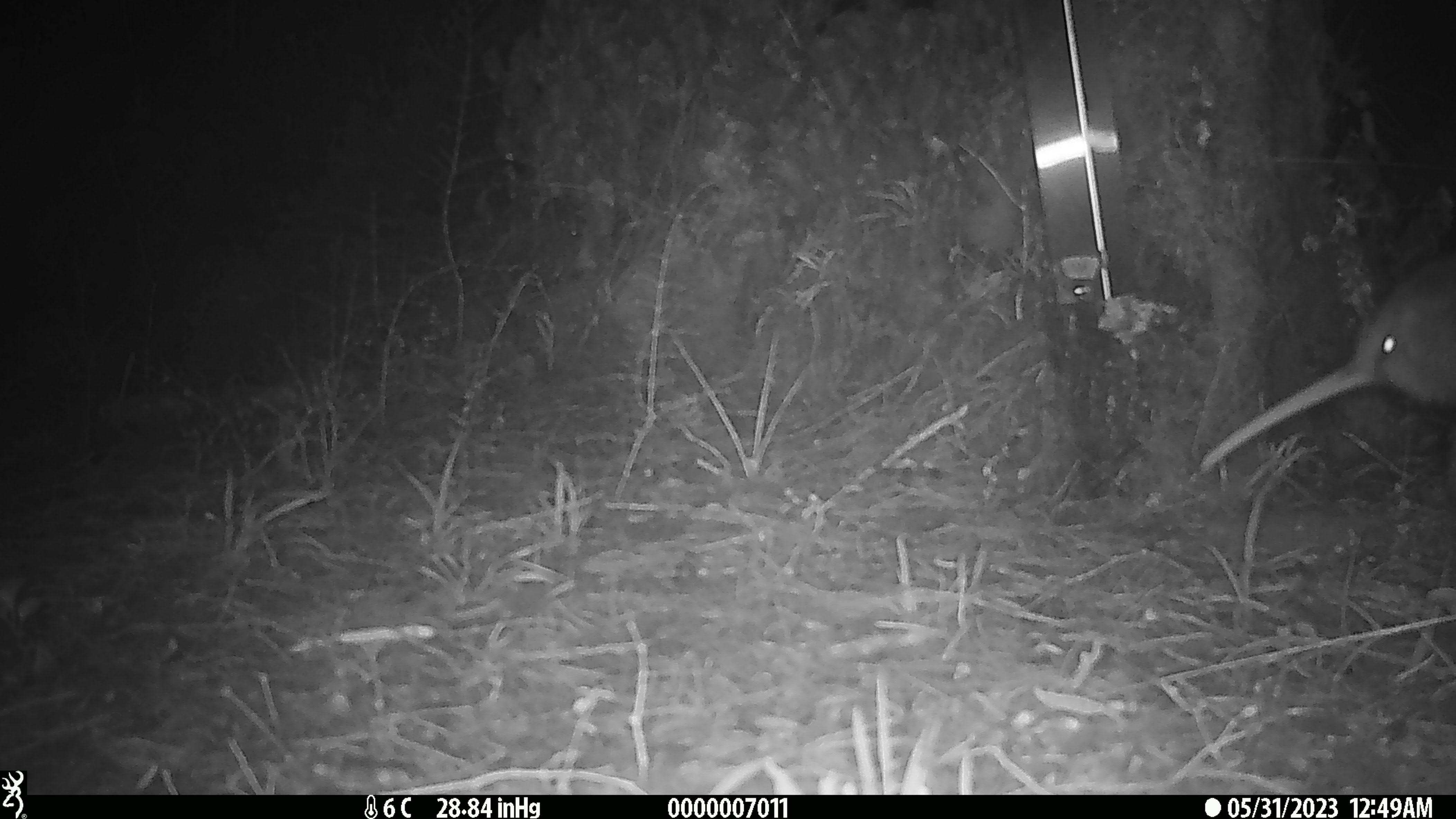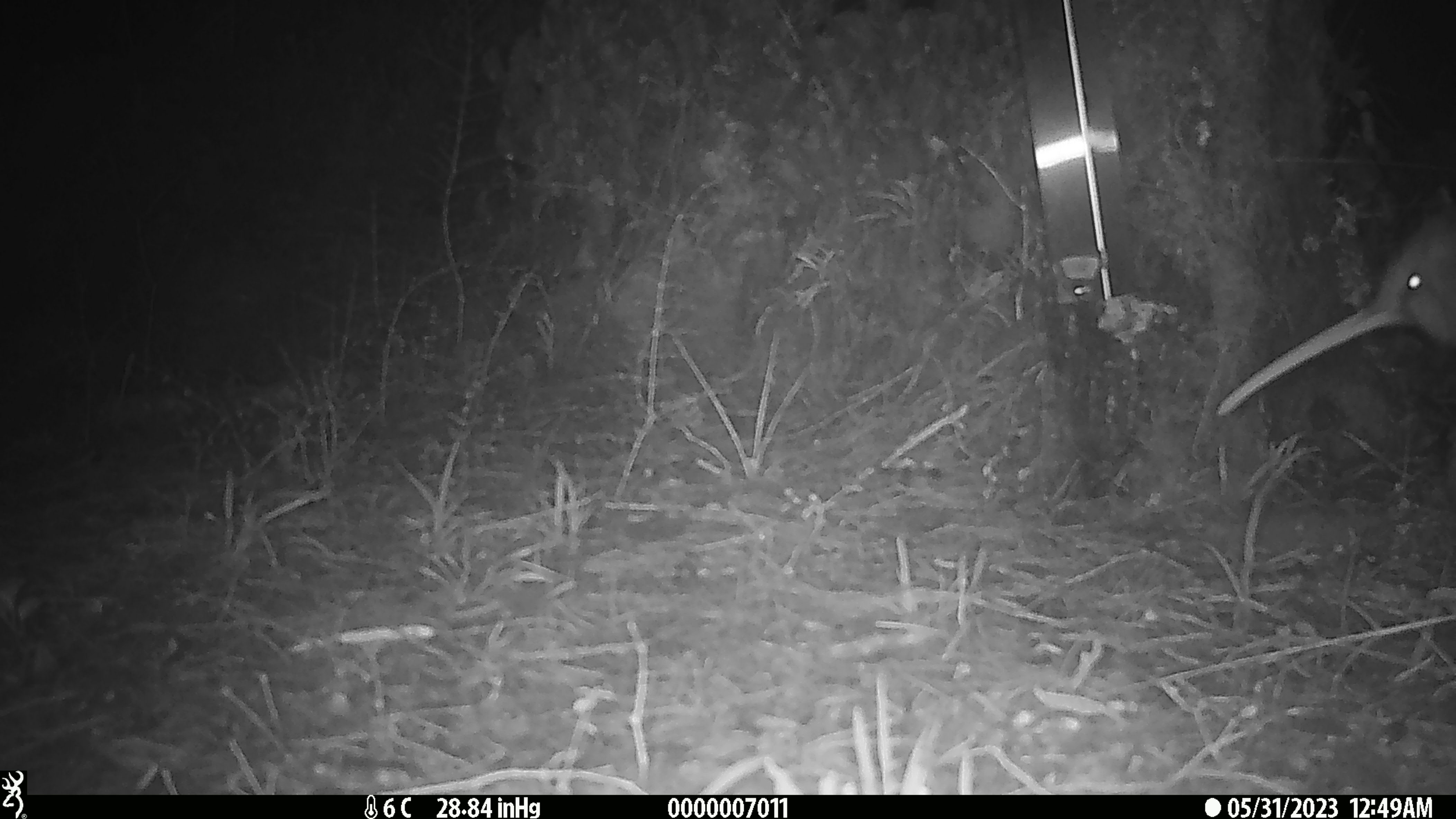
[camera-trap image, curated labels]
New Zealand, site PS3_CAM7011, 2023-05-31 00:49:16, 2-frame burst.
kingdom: Animalia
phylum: Chordata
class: Aves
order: Apterygiformes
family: Apterygidae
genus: Apteryx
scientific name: Apteryx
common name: kiwi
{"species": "kiwi (Apteryx)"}